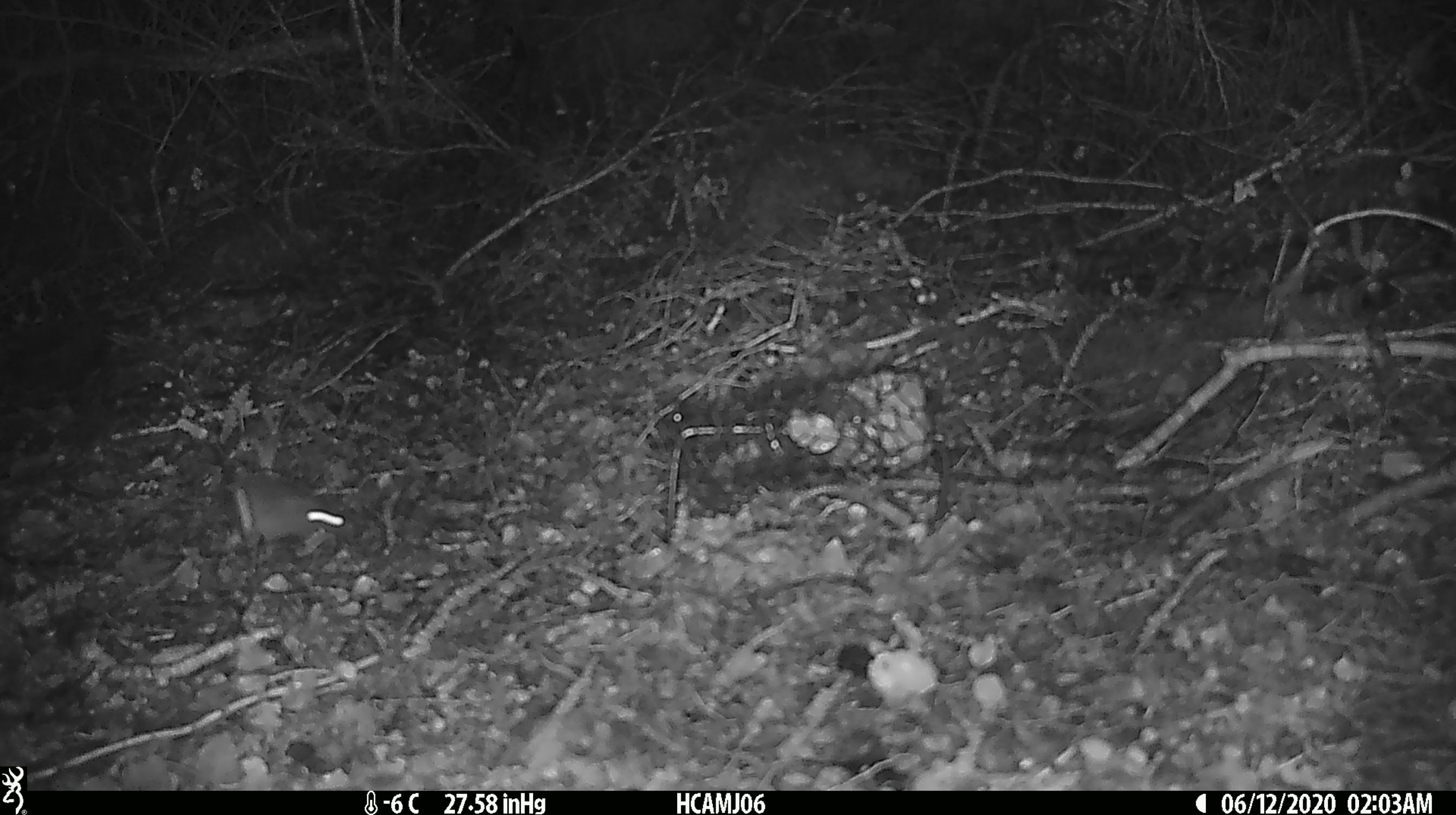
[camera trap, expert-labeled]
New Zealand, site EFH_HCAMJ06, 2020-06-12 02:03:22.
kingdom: Animalia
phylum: Chordata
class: Mammalia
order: Rodentia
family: Muridae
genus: Mus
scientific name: Mus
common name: mouse